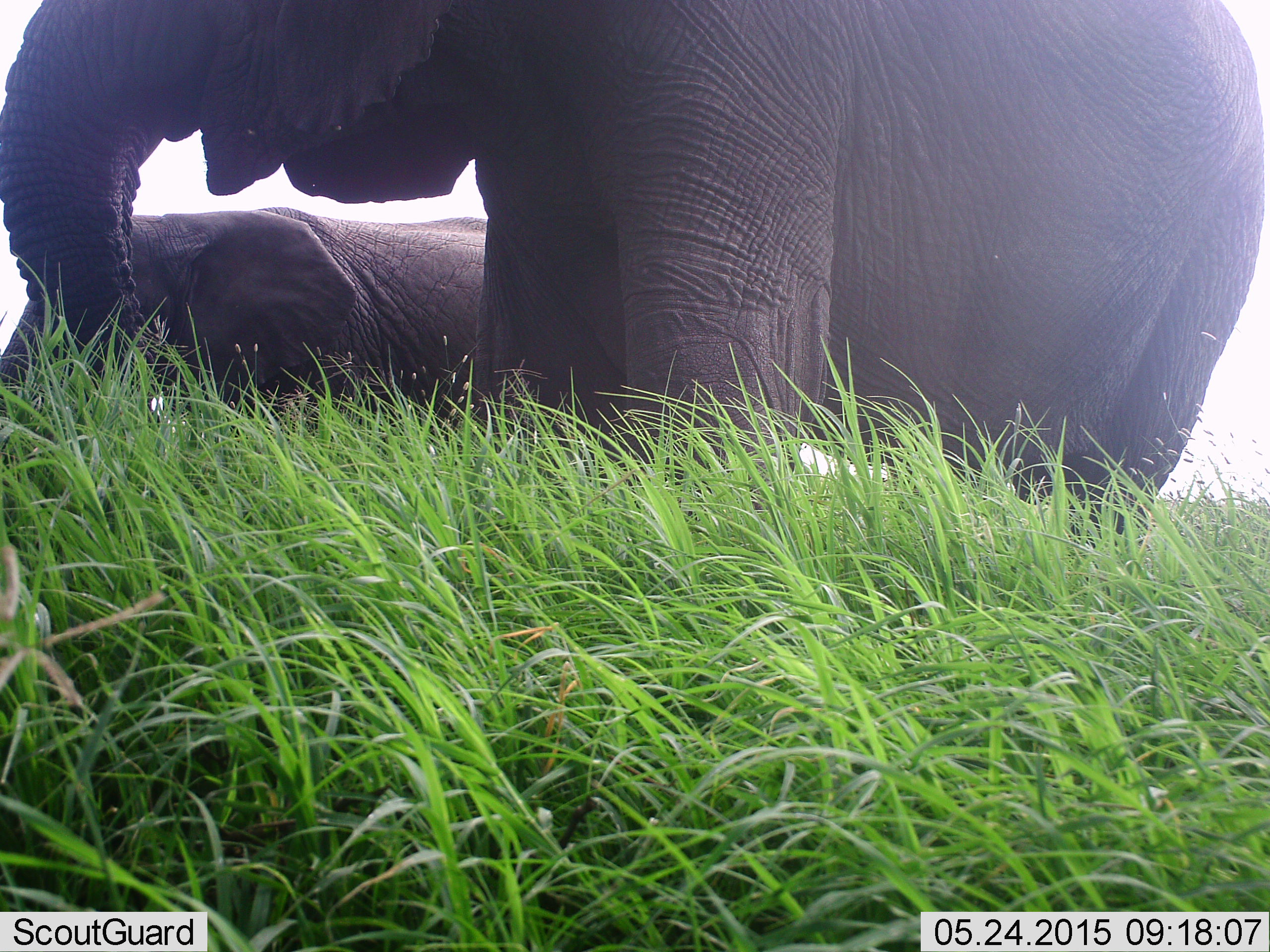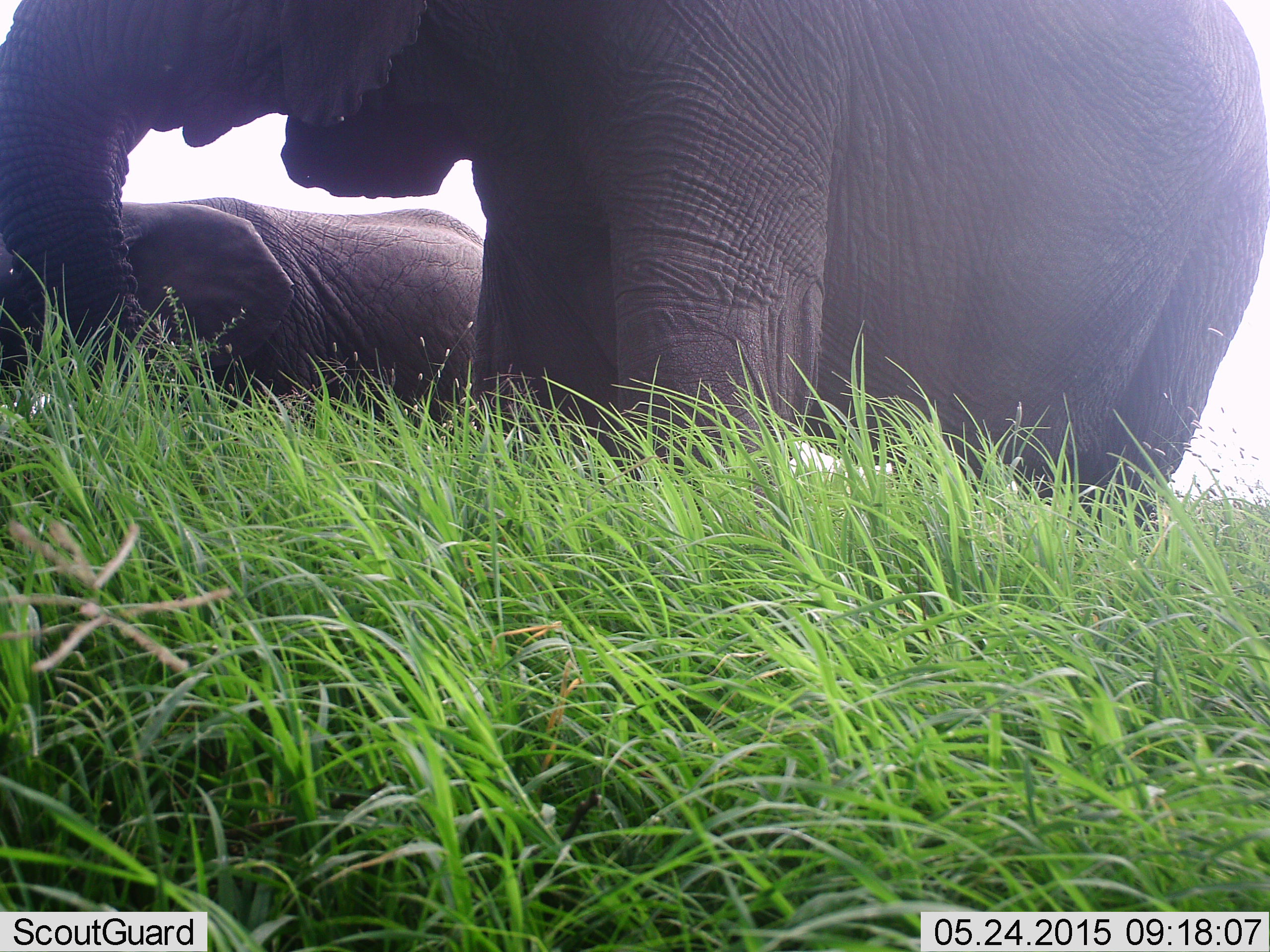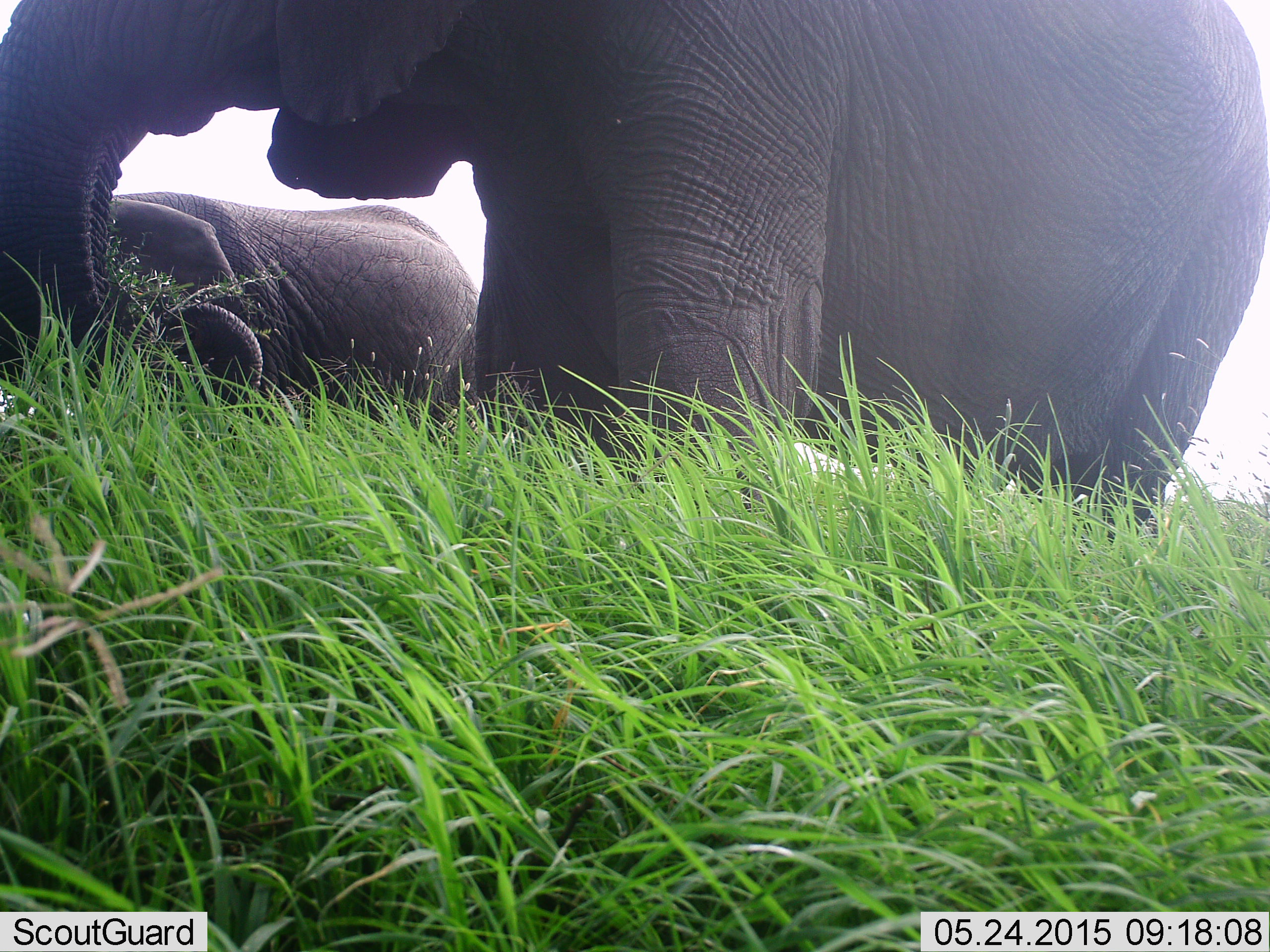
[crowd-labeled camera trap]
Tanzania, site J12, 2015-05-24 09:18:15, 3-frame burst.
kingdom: Animalia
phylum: Chordata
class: Mammalia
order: Proboscidea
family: Elephantidae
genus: Loxodonta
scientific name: Loxodonta africana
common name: african bush elephant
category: elephant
Elephant (african bush elephant) (Loxodonta africana), count 2. Behavior (volunteer vote fractions): standing 60%, resting 0%, moving 10%, interacting 0%. Young present (vote fraction): 30%. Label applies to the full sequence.